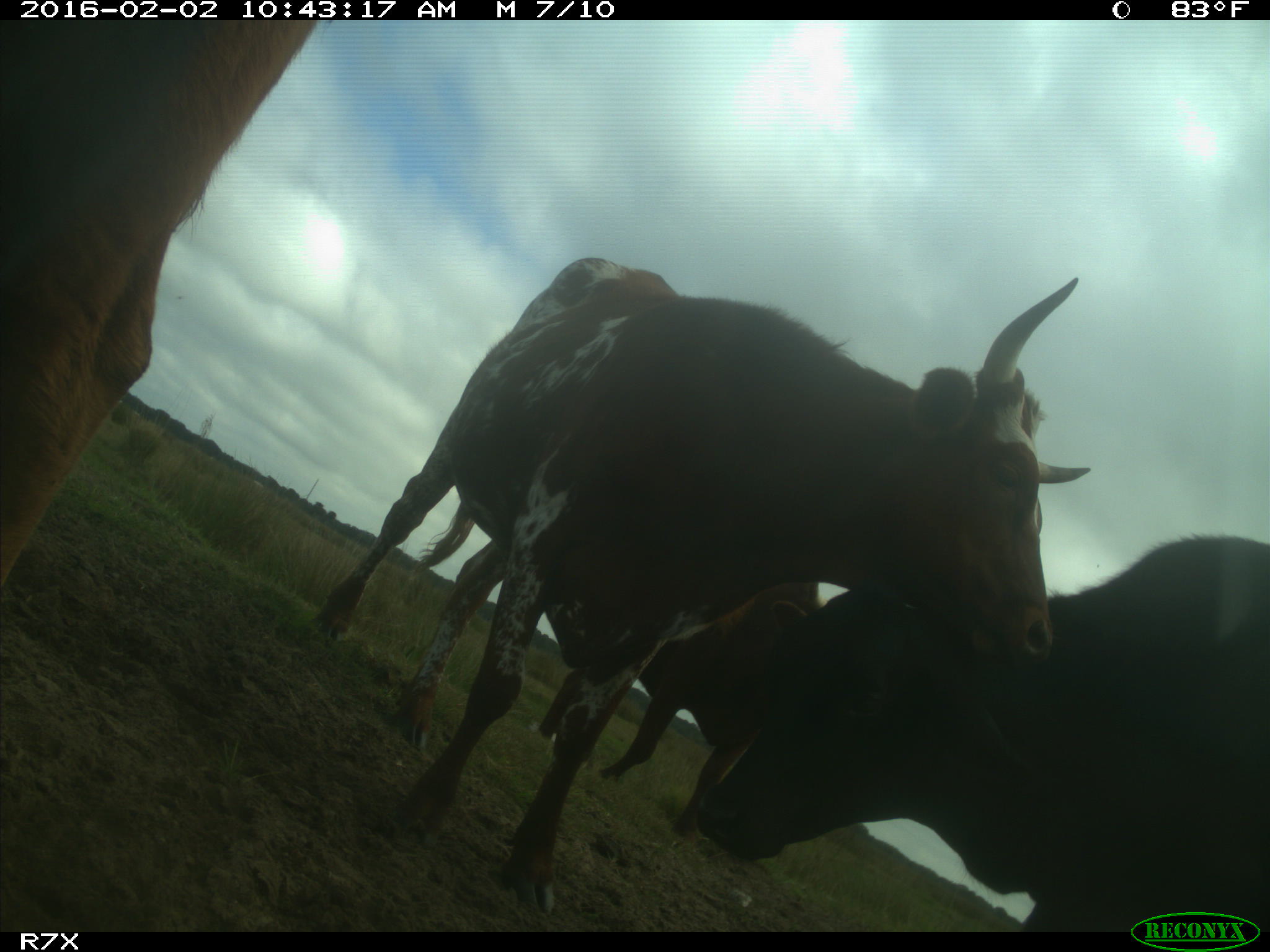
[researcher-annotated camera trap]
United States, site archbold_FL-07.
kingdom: Animalia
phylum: Chordata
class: Mammalia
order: Artiodactyla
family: Bovidae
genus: Bos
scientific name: Bos taurus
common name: domestic cow